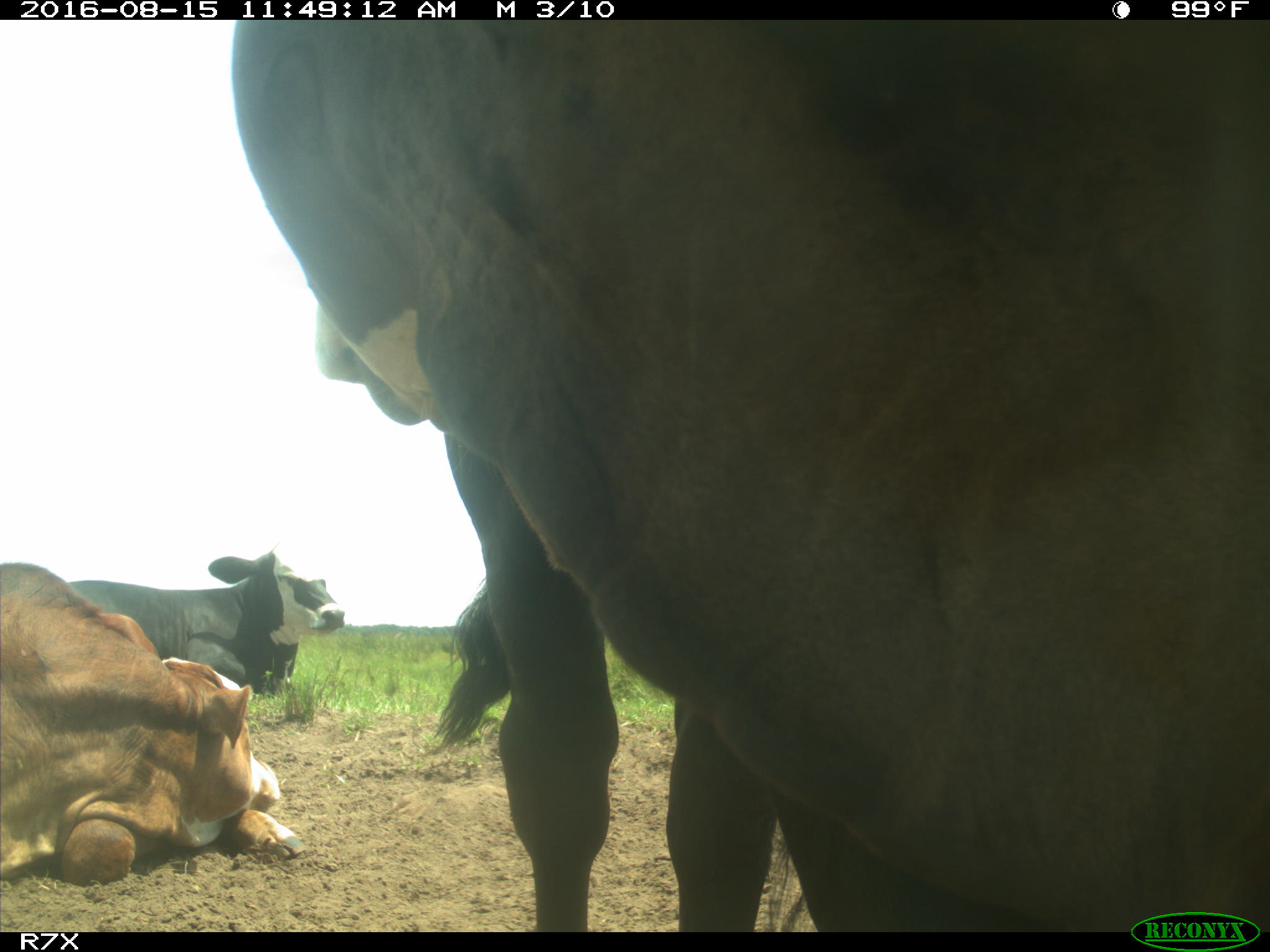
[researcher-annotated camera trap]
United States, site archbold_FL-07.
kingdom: Animalia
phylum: Chordata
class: Mammalia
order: Artiodactyla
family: Bovidae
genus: Bos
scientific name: Bos taurus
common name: domestic cow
Bos taurus (domestic cow).